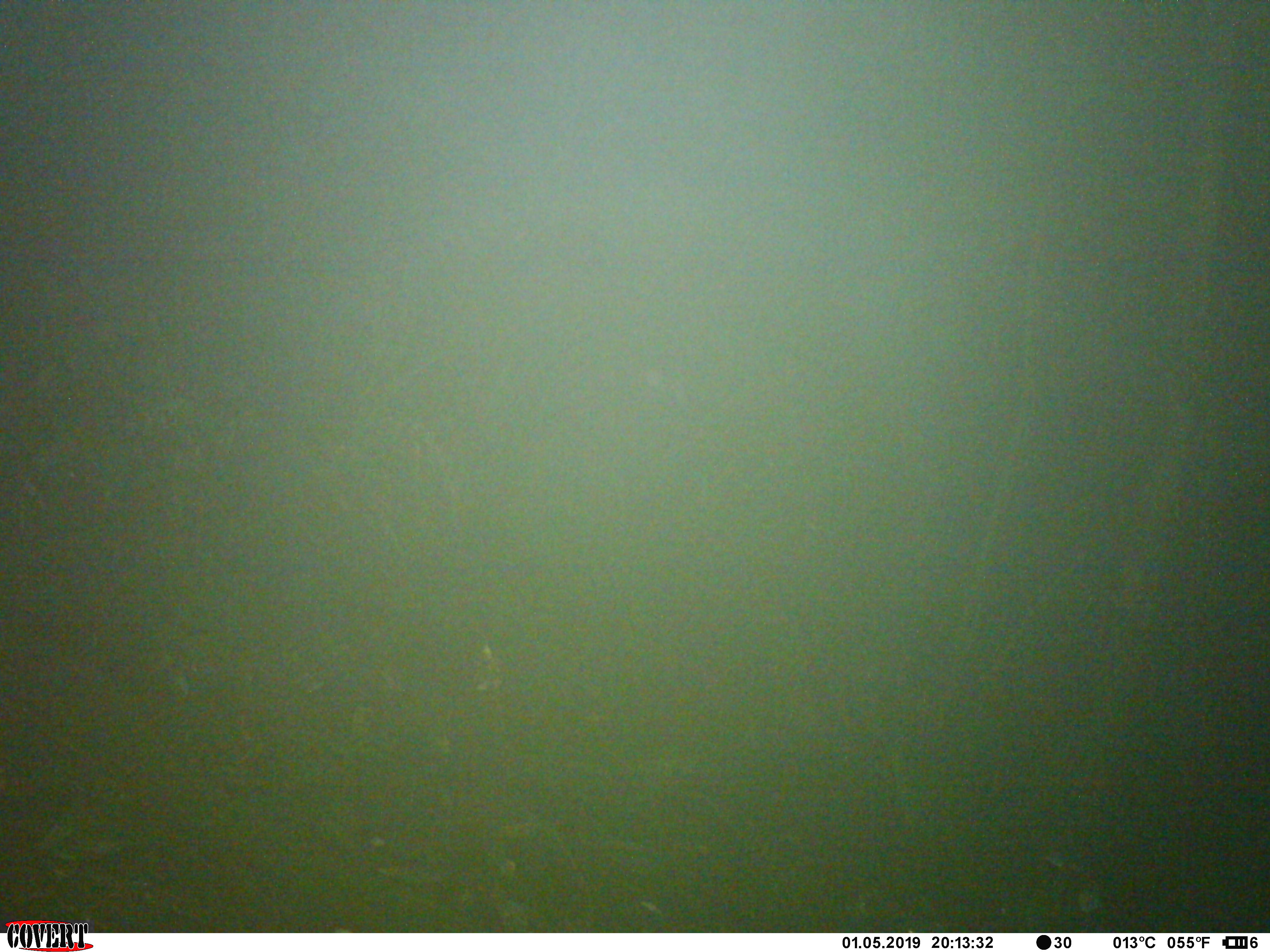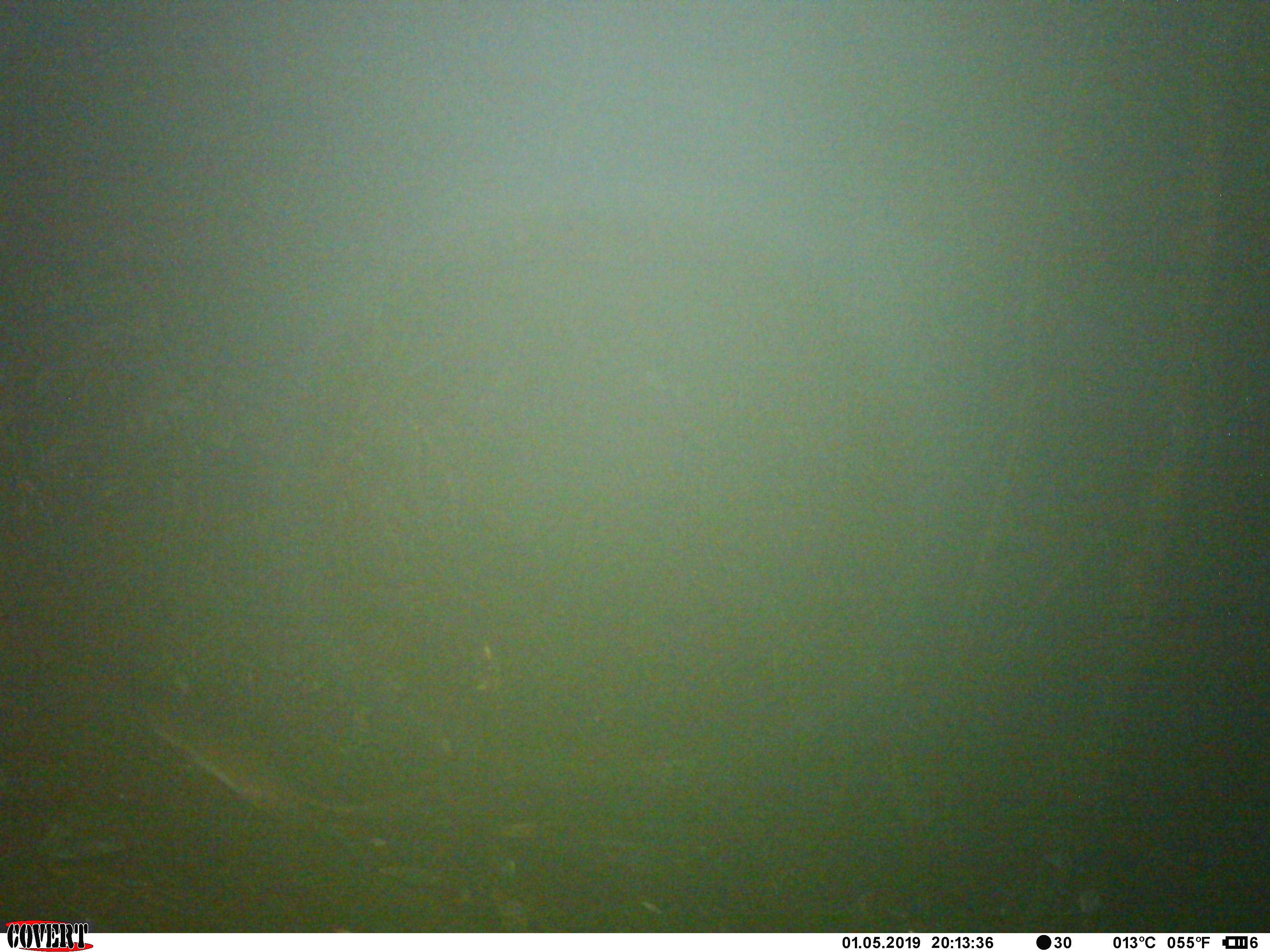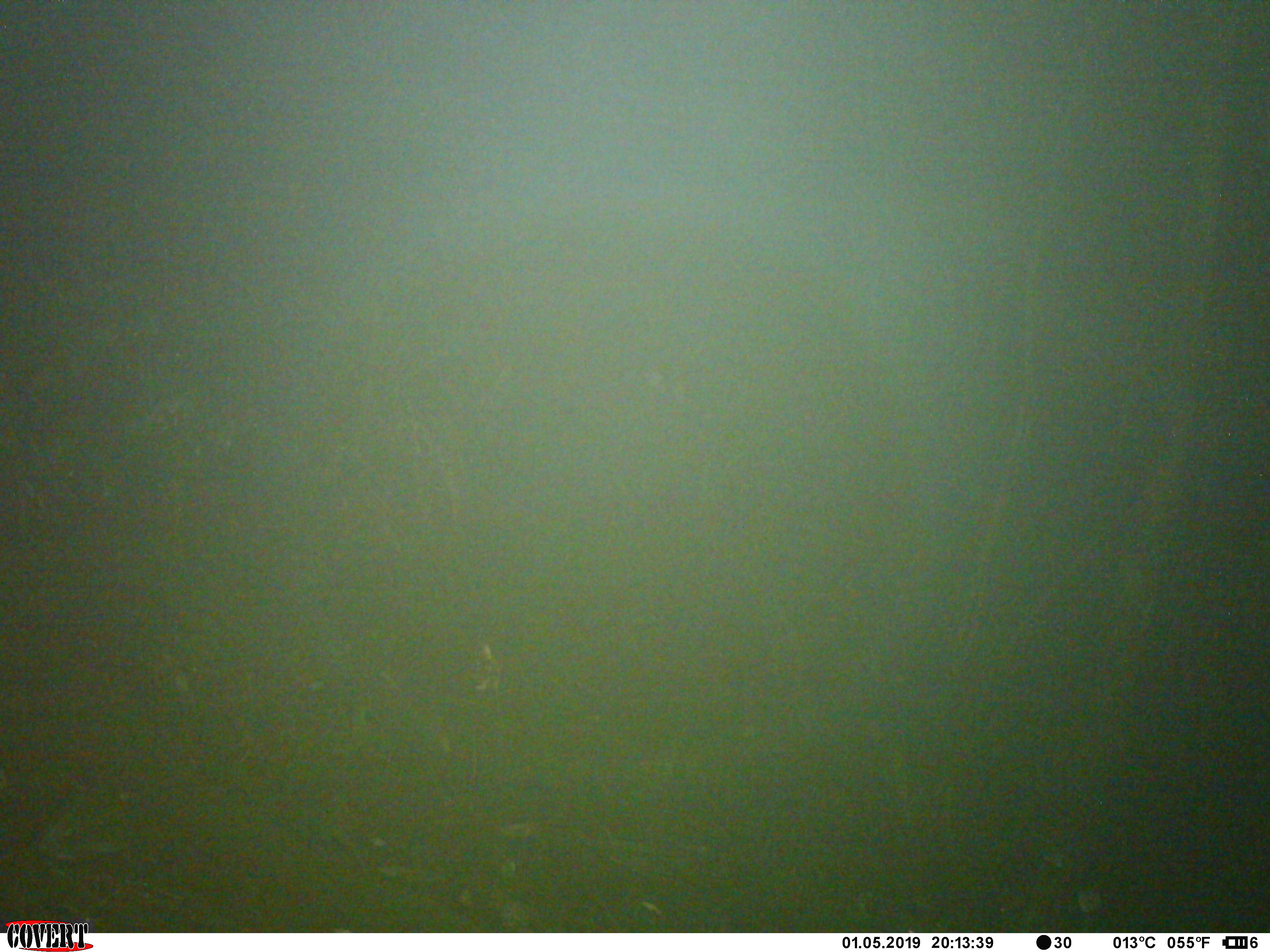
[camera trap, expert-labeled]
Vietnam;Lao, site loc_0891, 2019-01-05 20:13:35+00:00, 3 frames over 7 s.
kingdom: Animalia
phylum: Chordata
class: Mammalia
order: Rodentia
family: Muridae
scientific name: Muridae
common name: old-world mice and rats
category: unidentified murid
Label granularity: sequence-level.